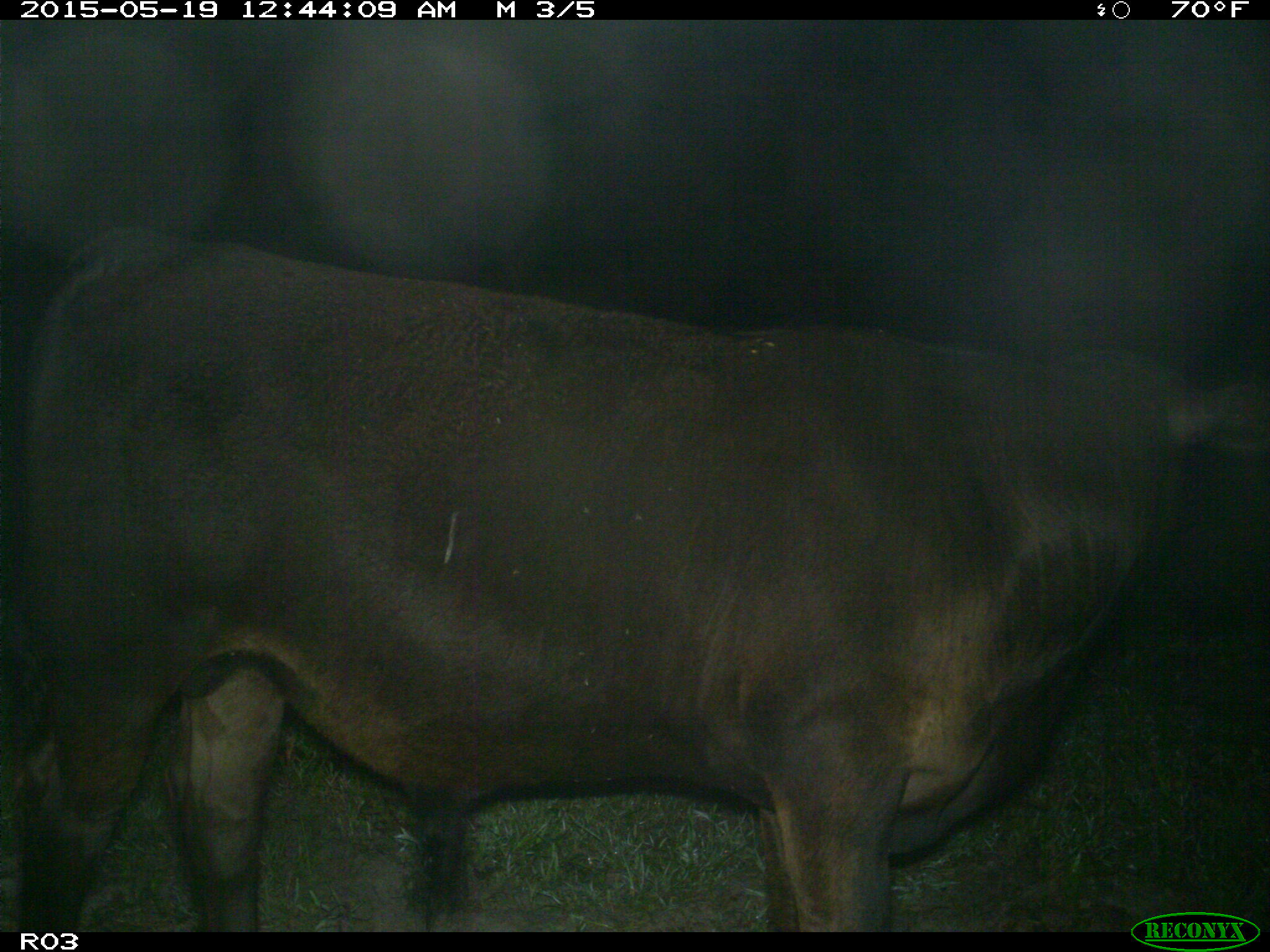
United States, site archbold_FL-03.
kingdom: Animalia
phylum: Chordata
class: Mammalia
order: Artiodactyla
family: Bovidae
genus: Bos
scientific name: Bos taurus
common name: domestic cow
Bos taurus (domestic cow).